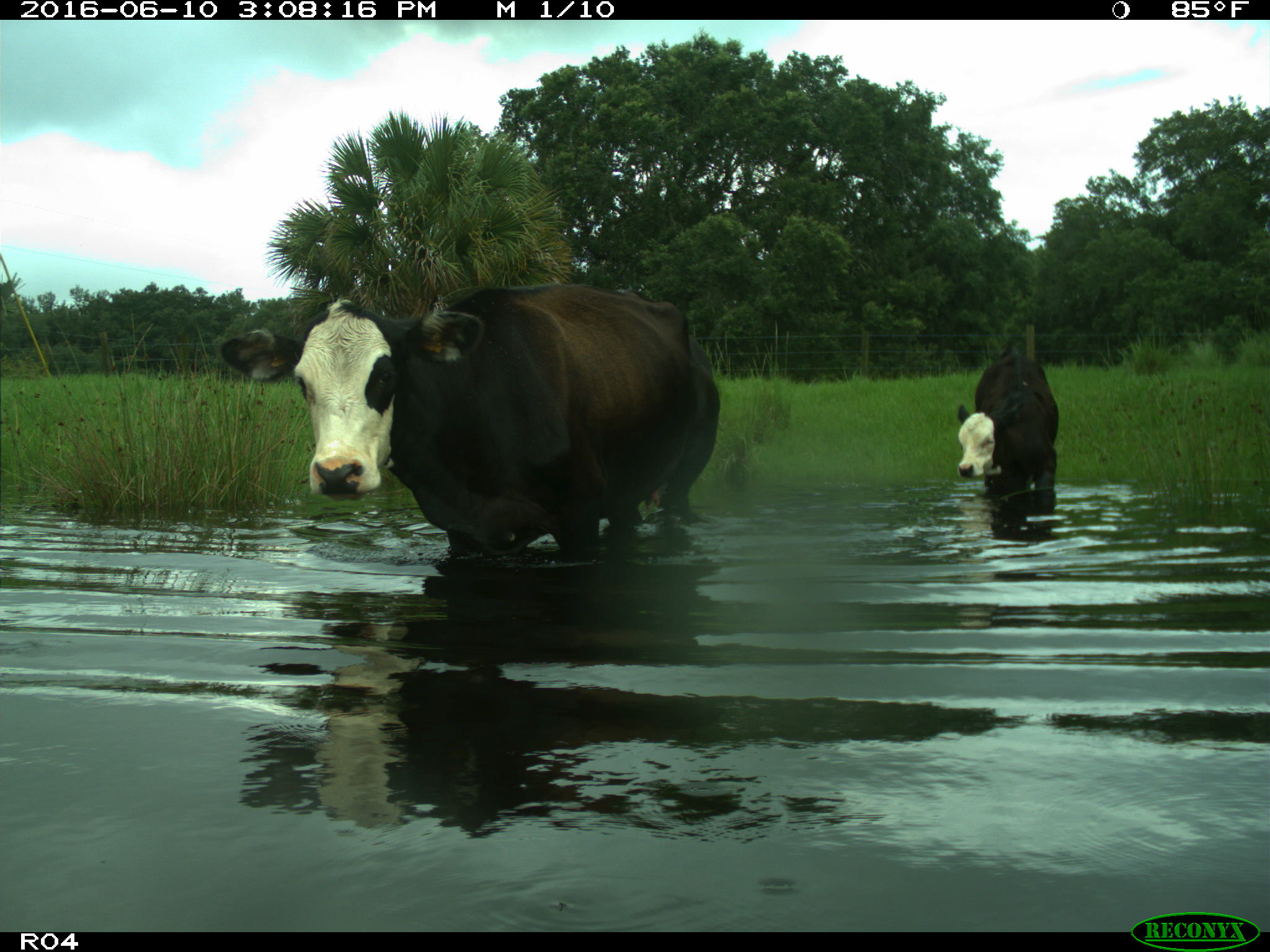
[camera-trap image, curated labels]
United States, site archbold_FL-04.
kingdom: Animalia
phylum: Chordata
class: Mammalia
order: Artiodactyla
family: Bovidae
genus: Bos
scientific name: Bos taurus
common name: domestic cow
Bos taurus (domestic cow).